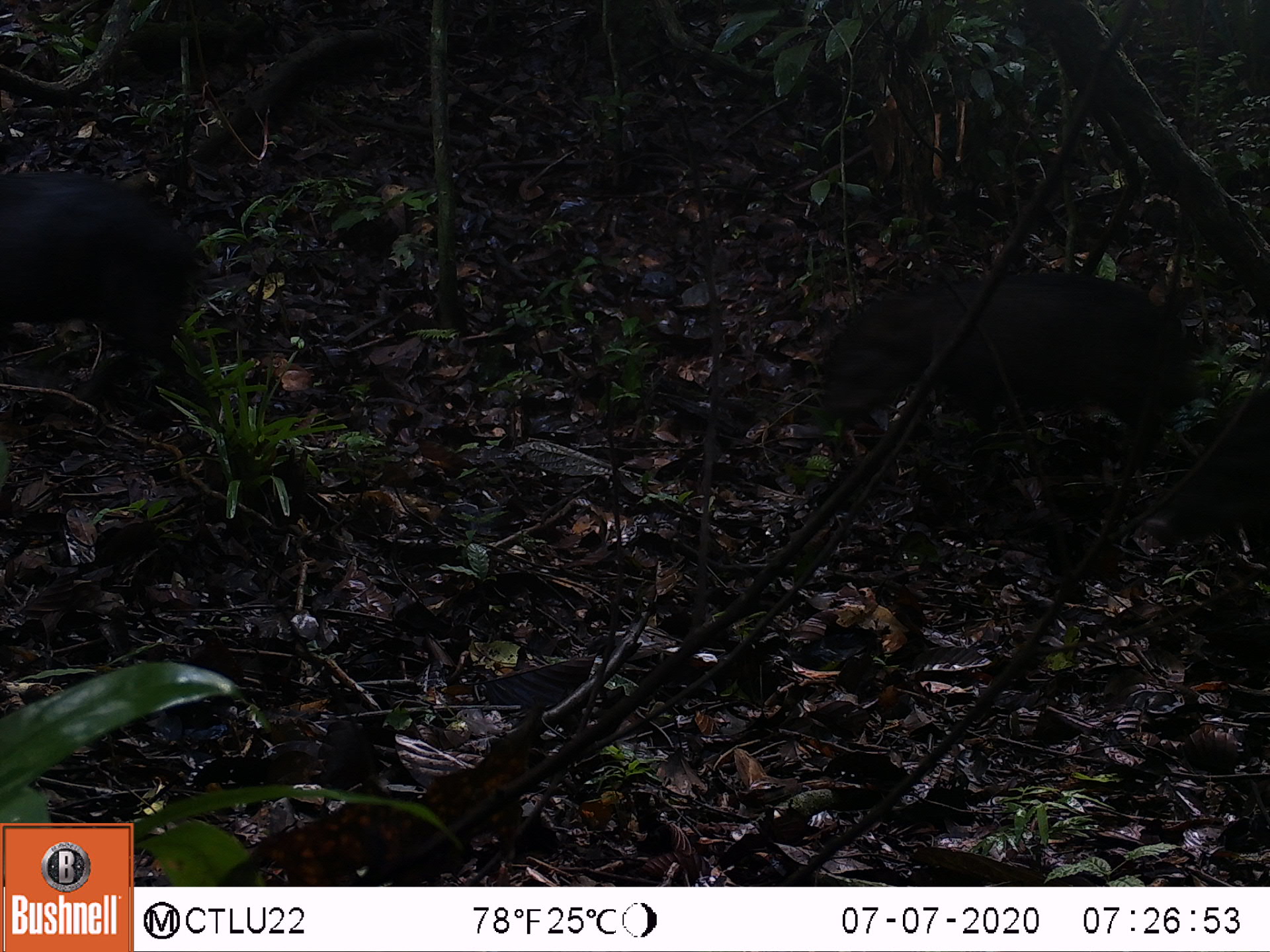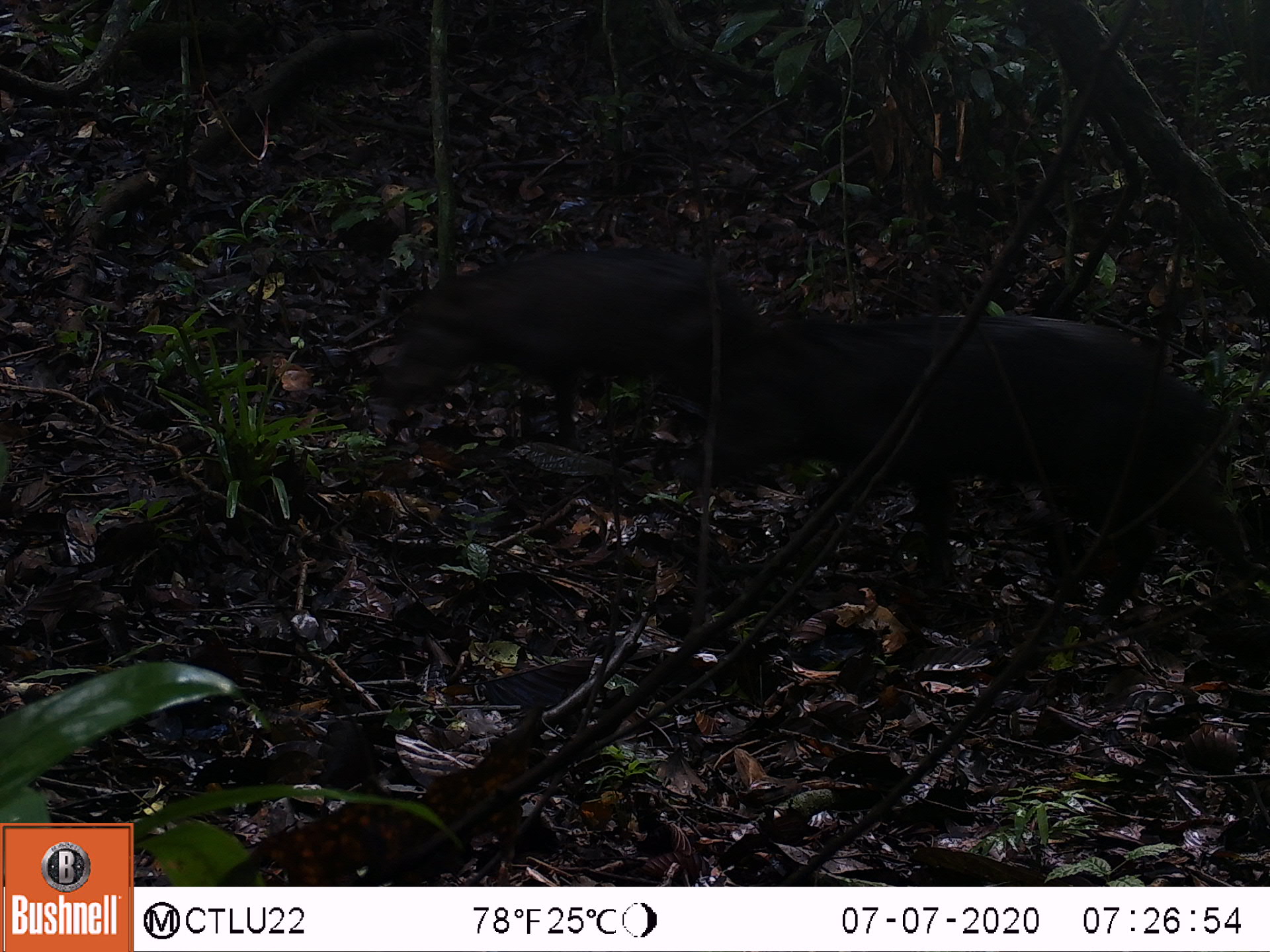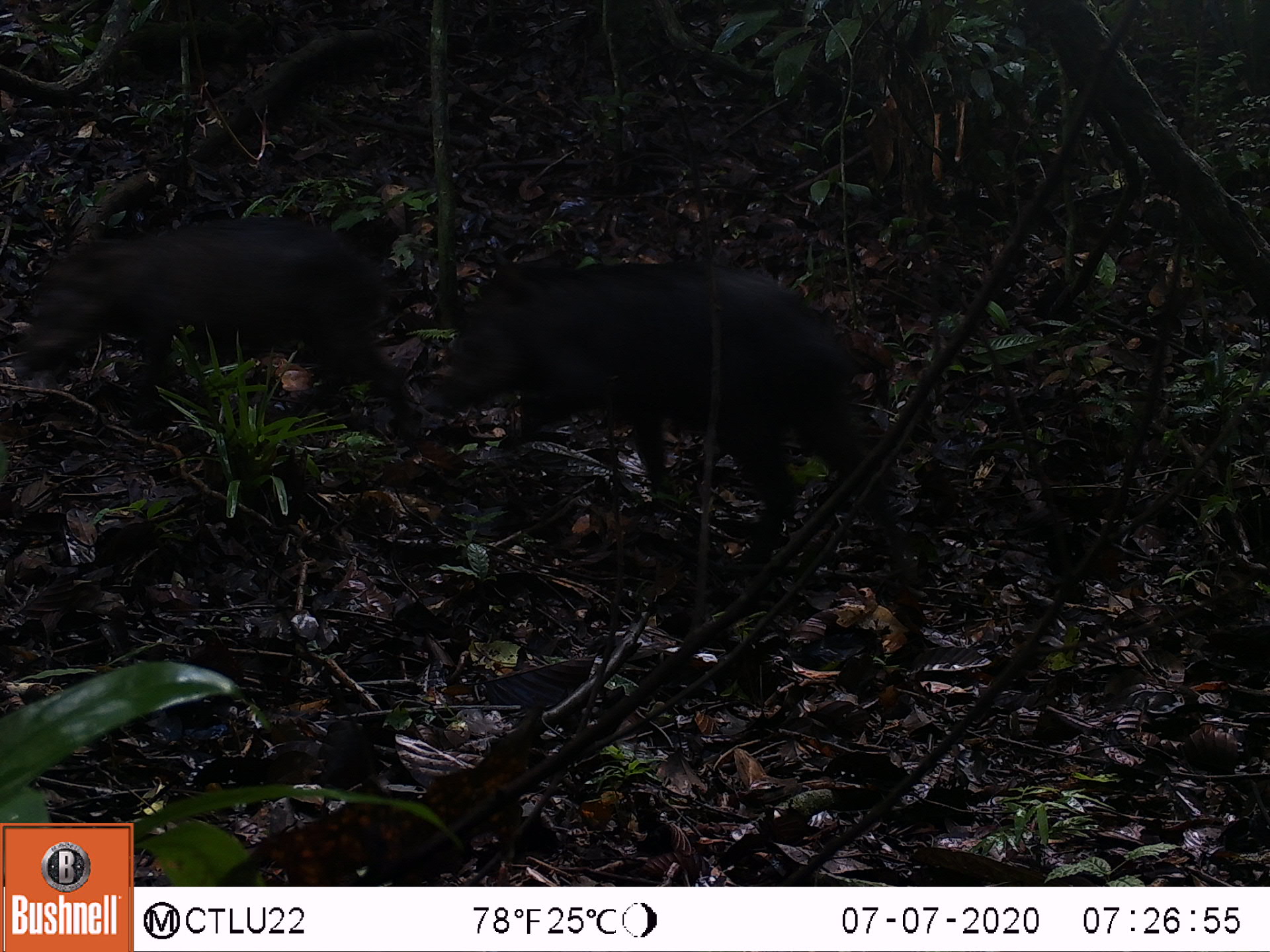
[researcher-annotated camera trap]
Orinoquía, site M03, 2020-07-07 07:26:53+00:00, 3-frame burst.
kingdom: Animalia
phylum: Chordata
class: Mammalia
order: Artiodactyla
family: Tayassuidae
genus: Pecari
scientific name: Pecari tajacu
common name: collared peccary